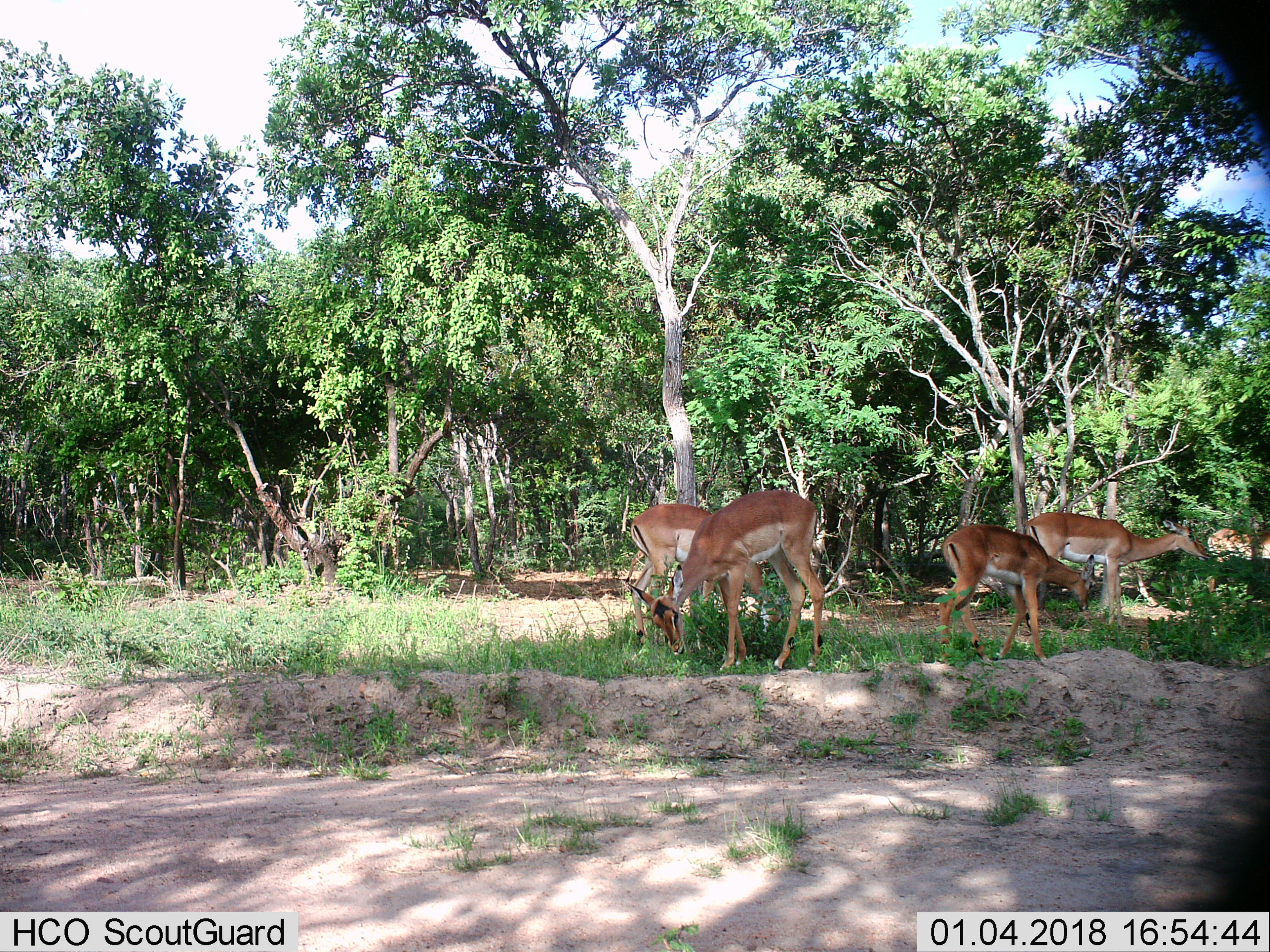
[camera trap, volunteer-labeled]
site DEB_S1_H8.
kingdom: Animalia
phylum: Chordata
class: Mammalia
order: Artiodactyla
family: Bovidae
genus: Aepyceros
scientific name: Aepyceros melampus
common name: impala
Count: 5.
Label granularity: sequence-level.